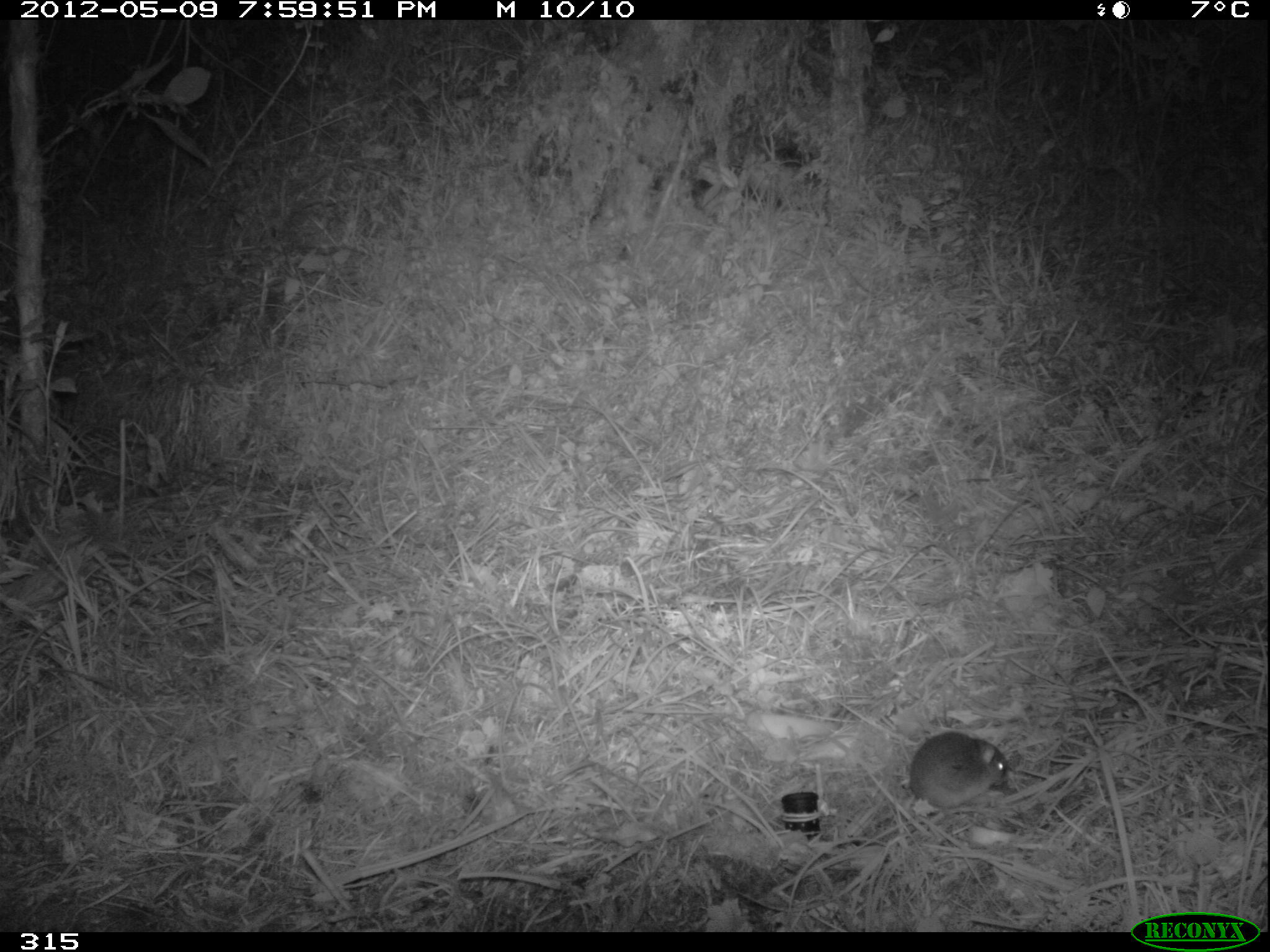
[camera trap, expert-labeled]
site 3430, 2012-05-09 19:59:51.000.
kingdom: Animalia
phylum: Chordata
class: Mammalia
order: Rodentia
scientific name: Rodentia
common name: rodents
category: unknown rodent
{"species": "unknown rodent (rodents) (Rodentia)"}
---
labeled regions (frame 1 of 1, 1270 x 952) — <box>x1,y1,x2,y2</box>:
unknown rodent: <box>908,731,1007,809</box>